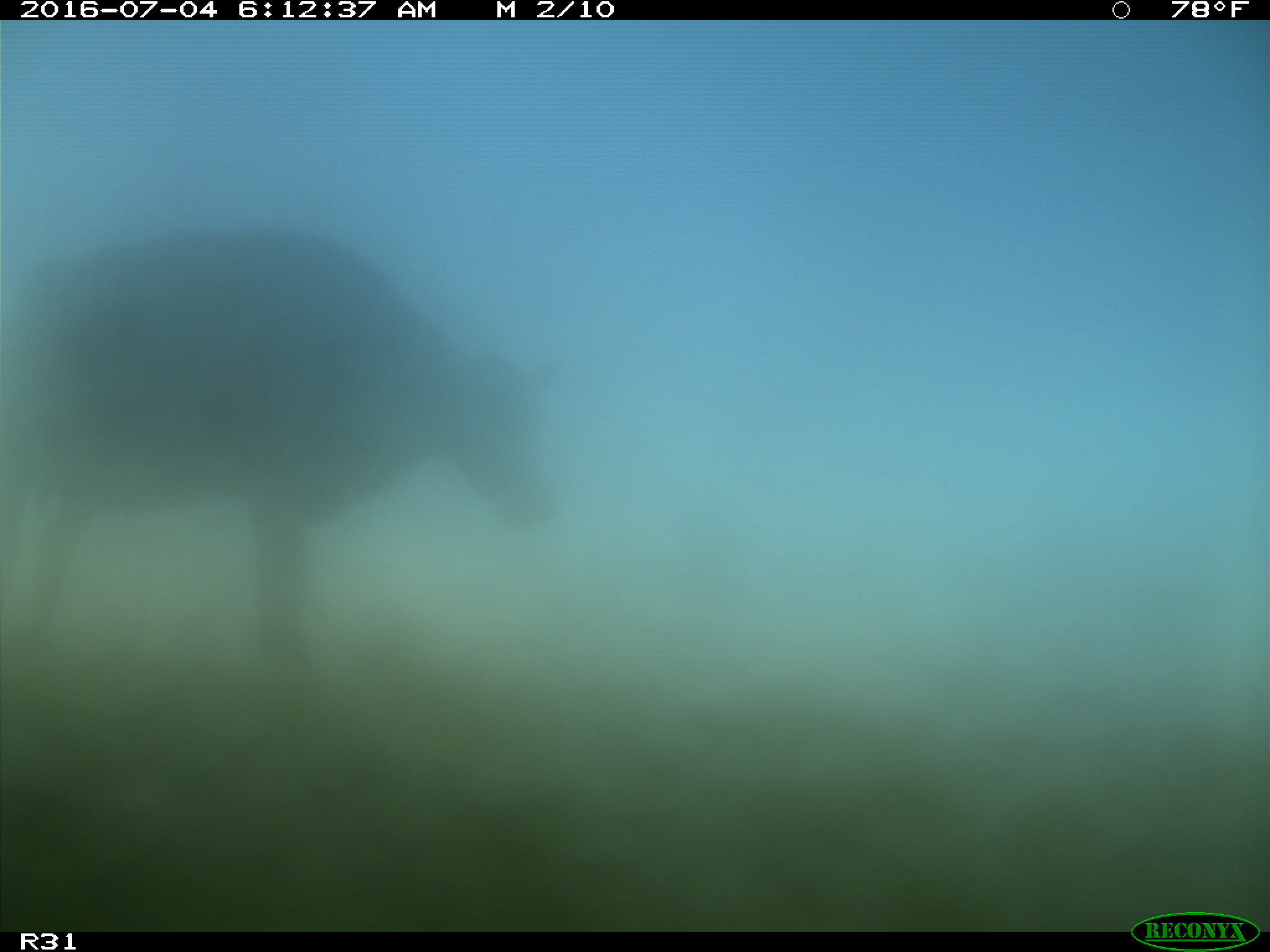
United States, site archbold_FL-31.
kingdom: Animalia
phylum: Chordata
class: Mammalia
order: Artiodactyla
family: Bovidae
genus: Bos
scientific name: Bos taurus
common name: domestic cow